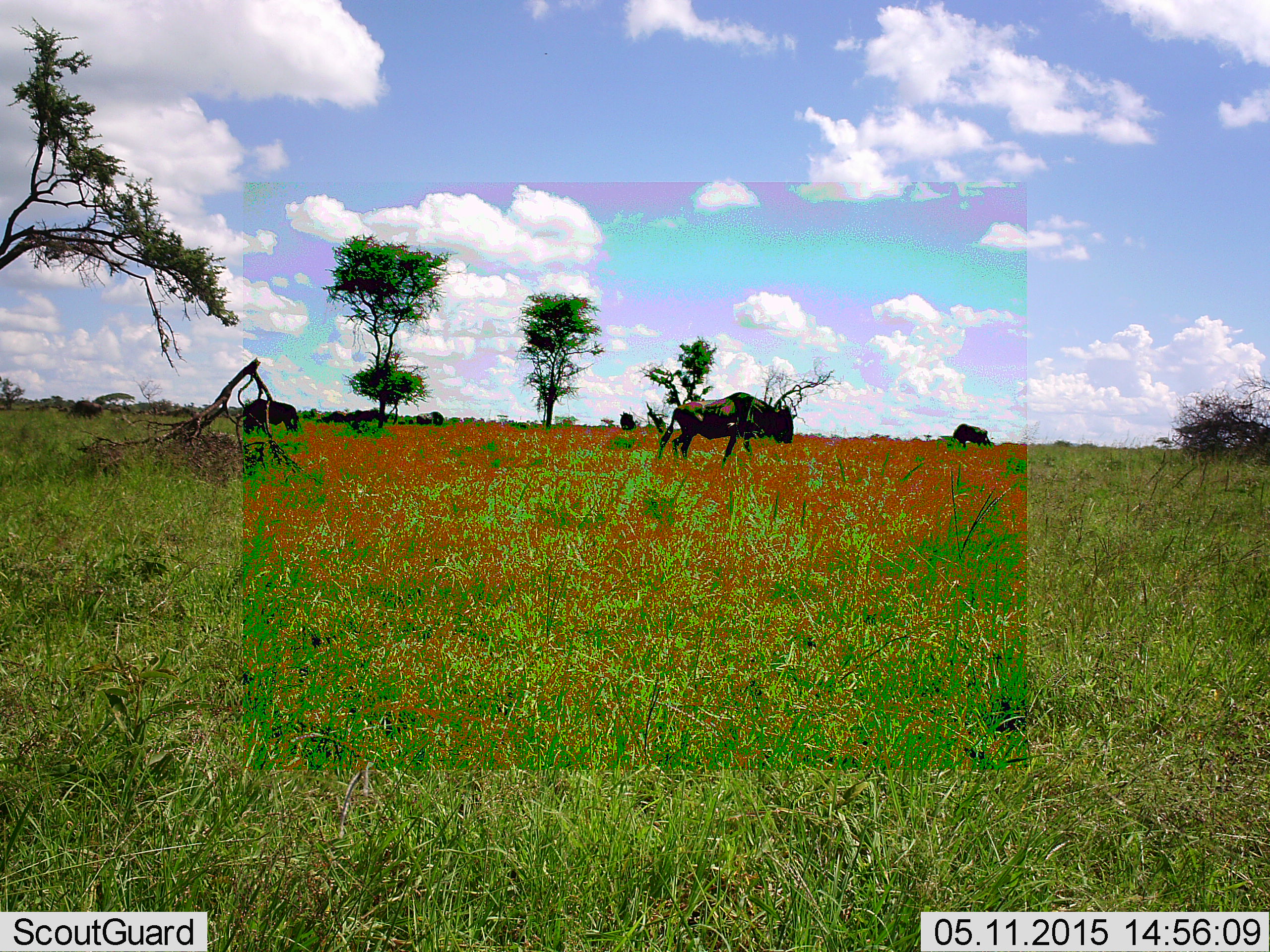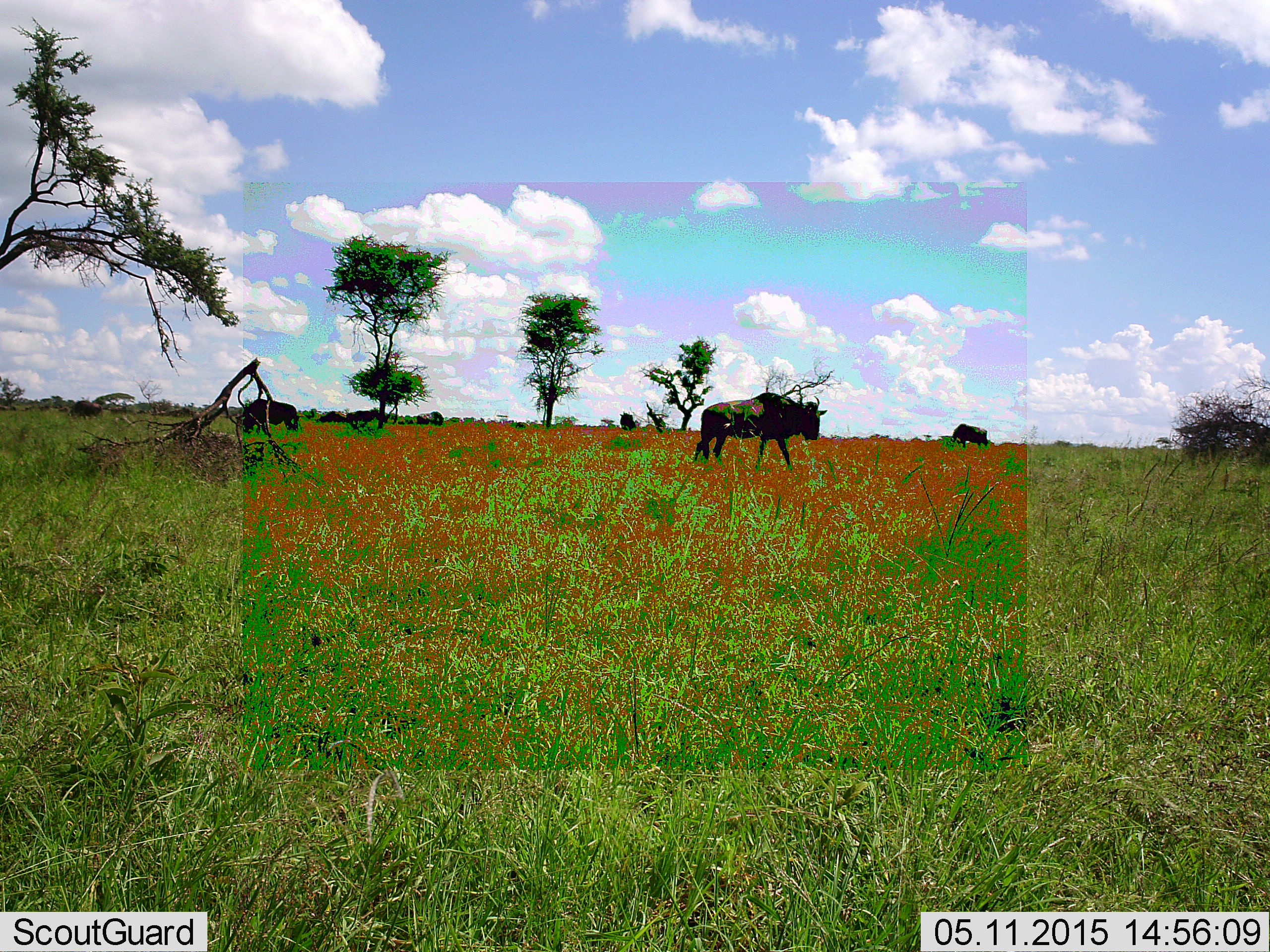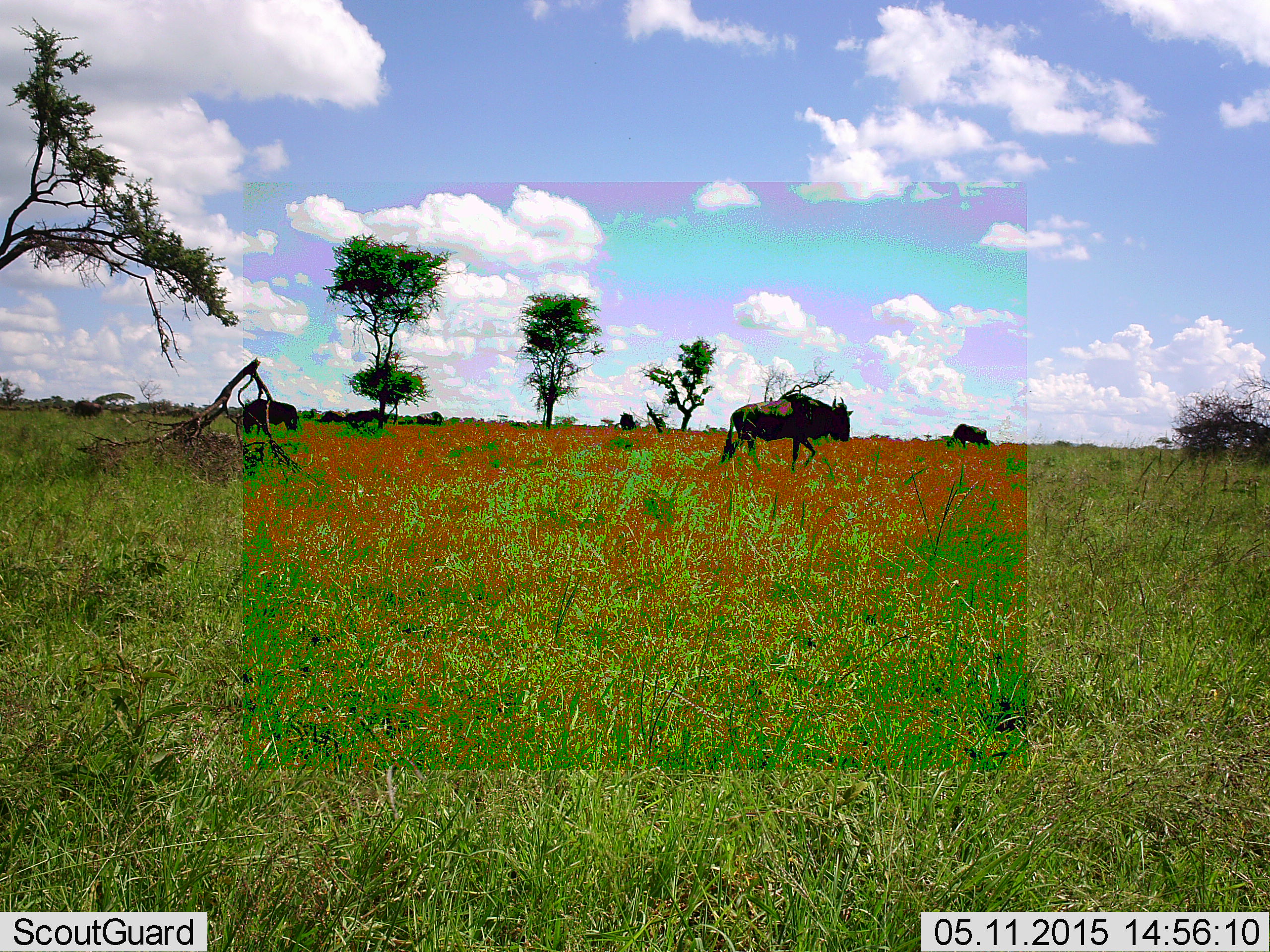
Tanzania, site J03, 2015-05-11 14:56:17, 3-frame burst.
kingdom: Animalia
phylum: Chordata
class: Mammalia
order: Artiodactyla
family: Bovidae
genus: Connochaetes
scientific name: Connochaetes taurinus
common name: blue wildebeest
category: wildebeest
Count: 5.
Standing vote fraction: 50%.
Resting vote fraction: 10%.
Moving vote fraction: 60%.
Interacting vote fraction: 0%.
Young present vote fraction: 0%.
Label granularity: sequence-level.